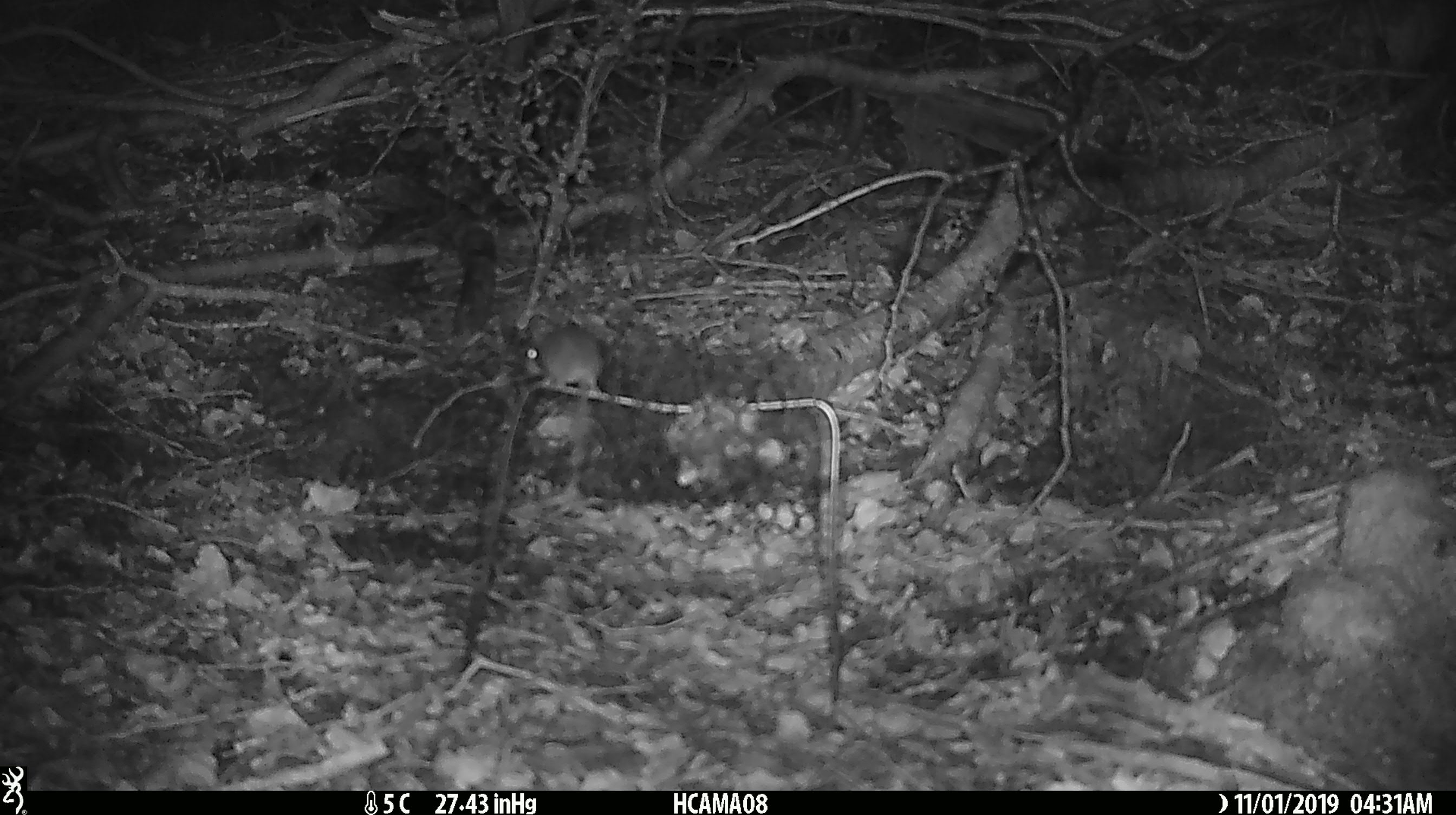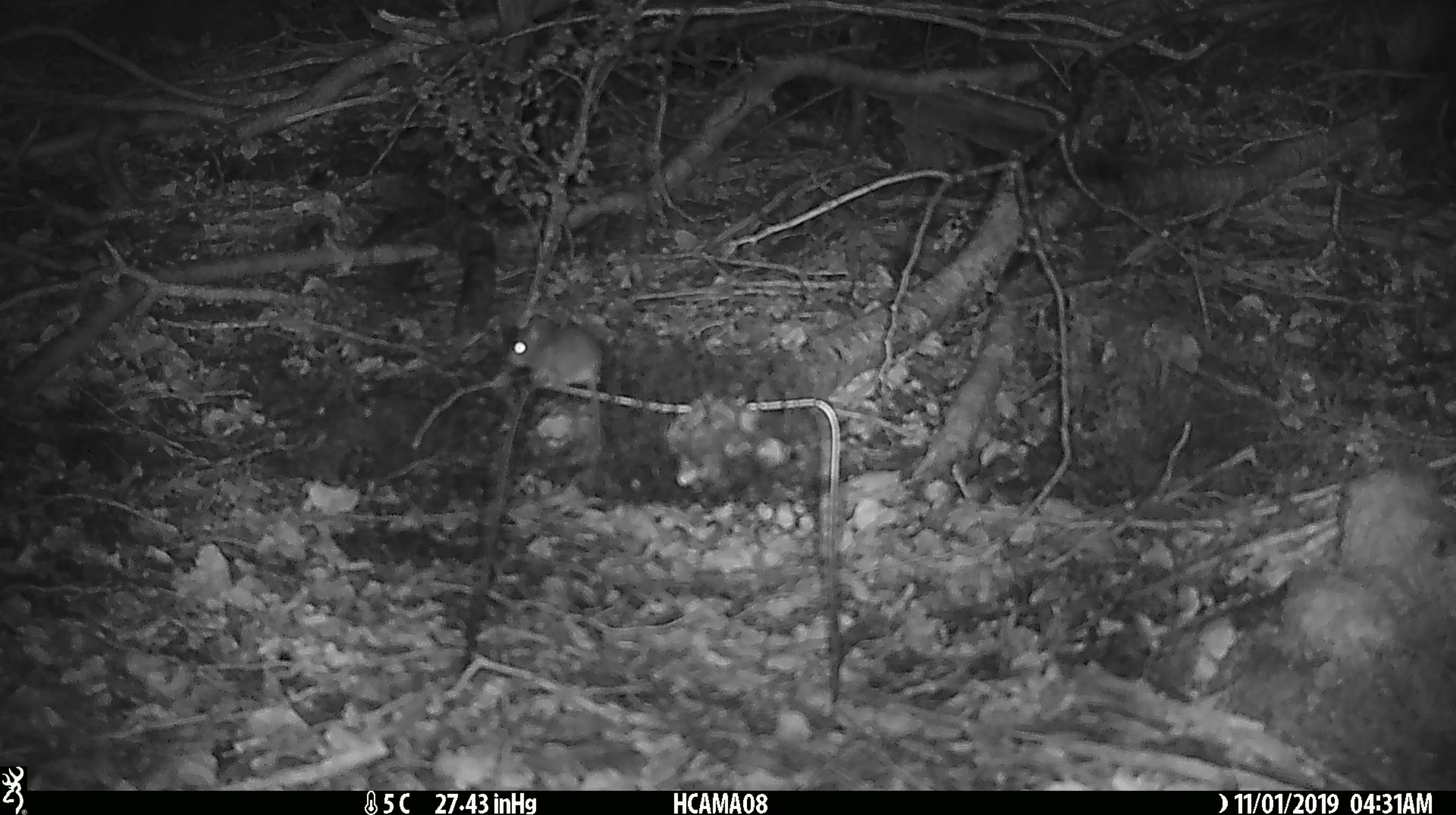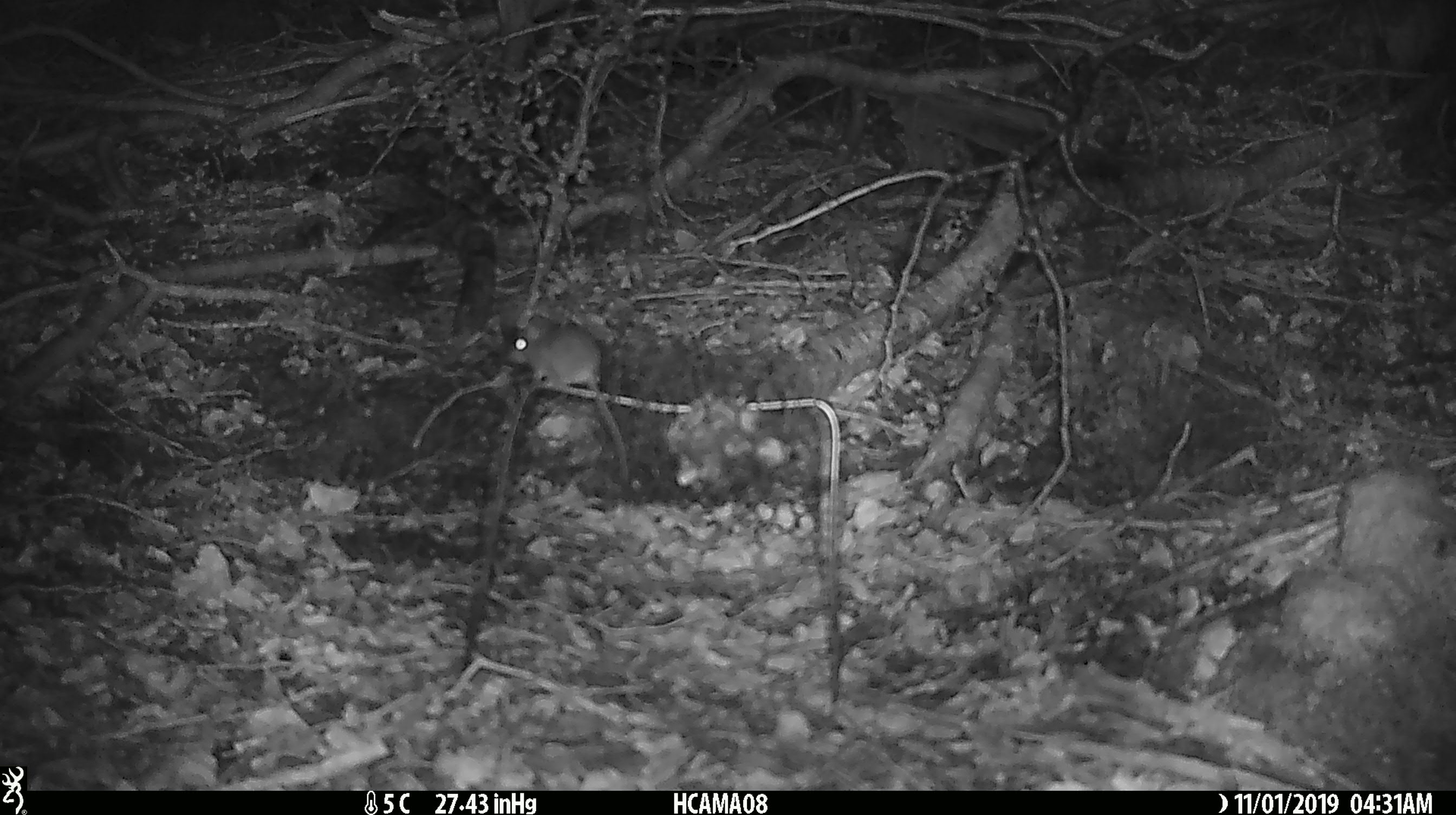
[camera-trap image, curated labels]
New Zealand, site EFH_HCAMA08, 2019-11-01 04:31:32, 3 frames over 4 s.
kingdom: Animalia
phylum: Chordata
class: Mammalia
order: Rodentia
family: Muridae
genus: Mus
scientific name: Mus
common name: mouse